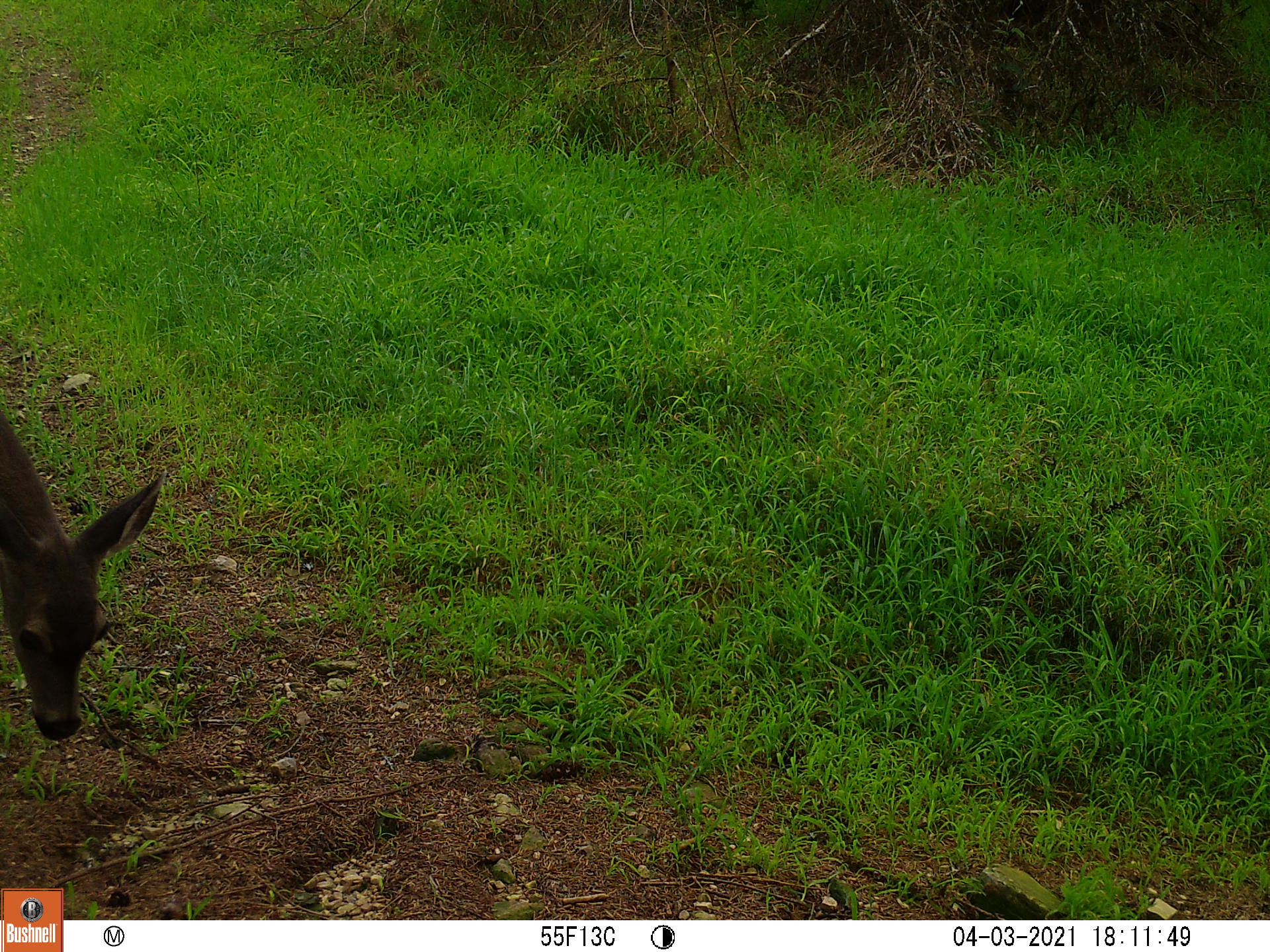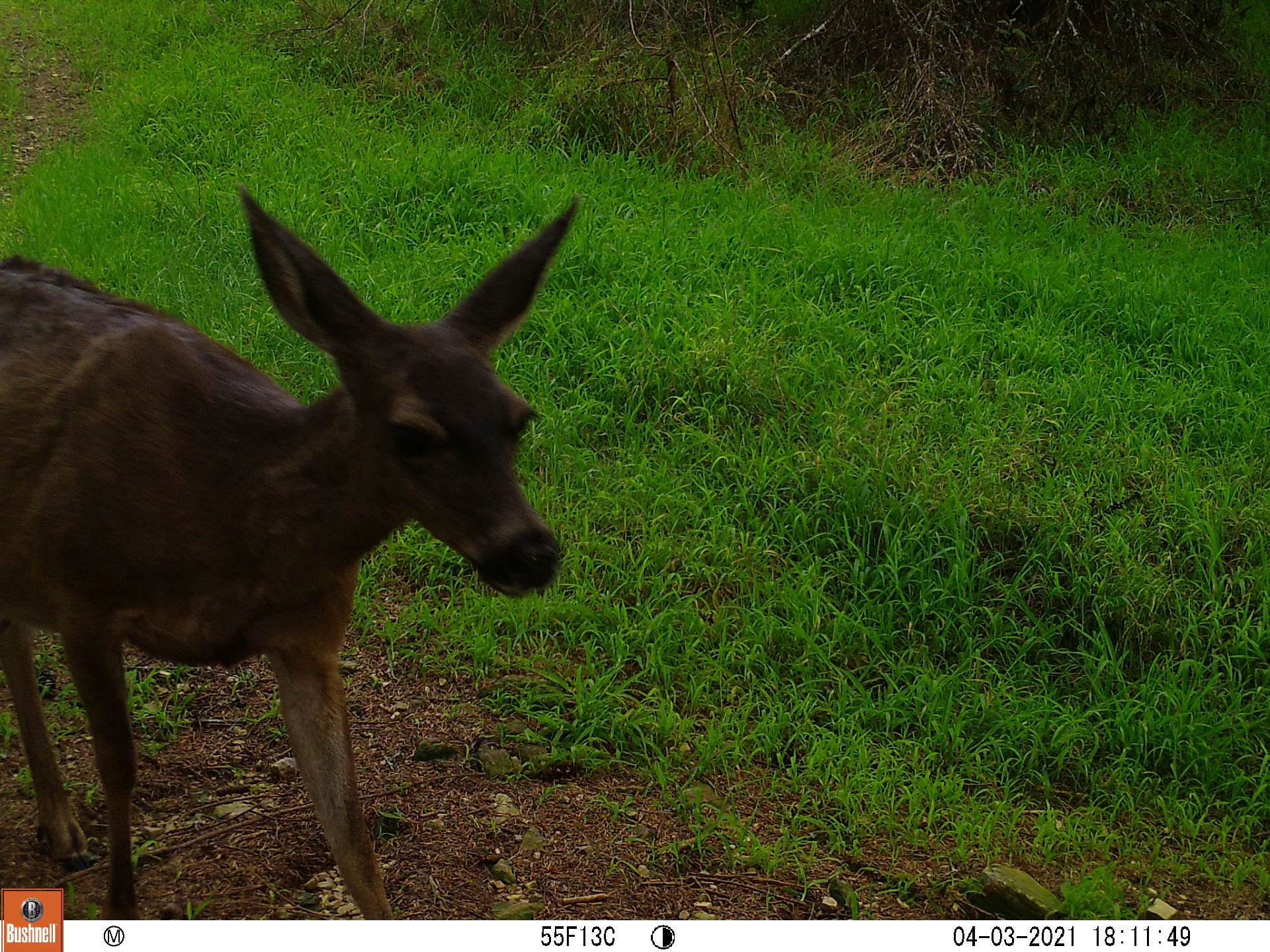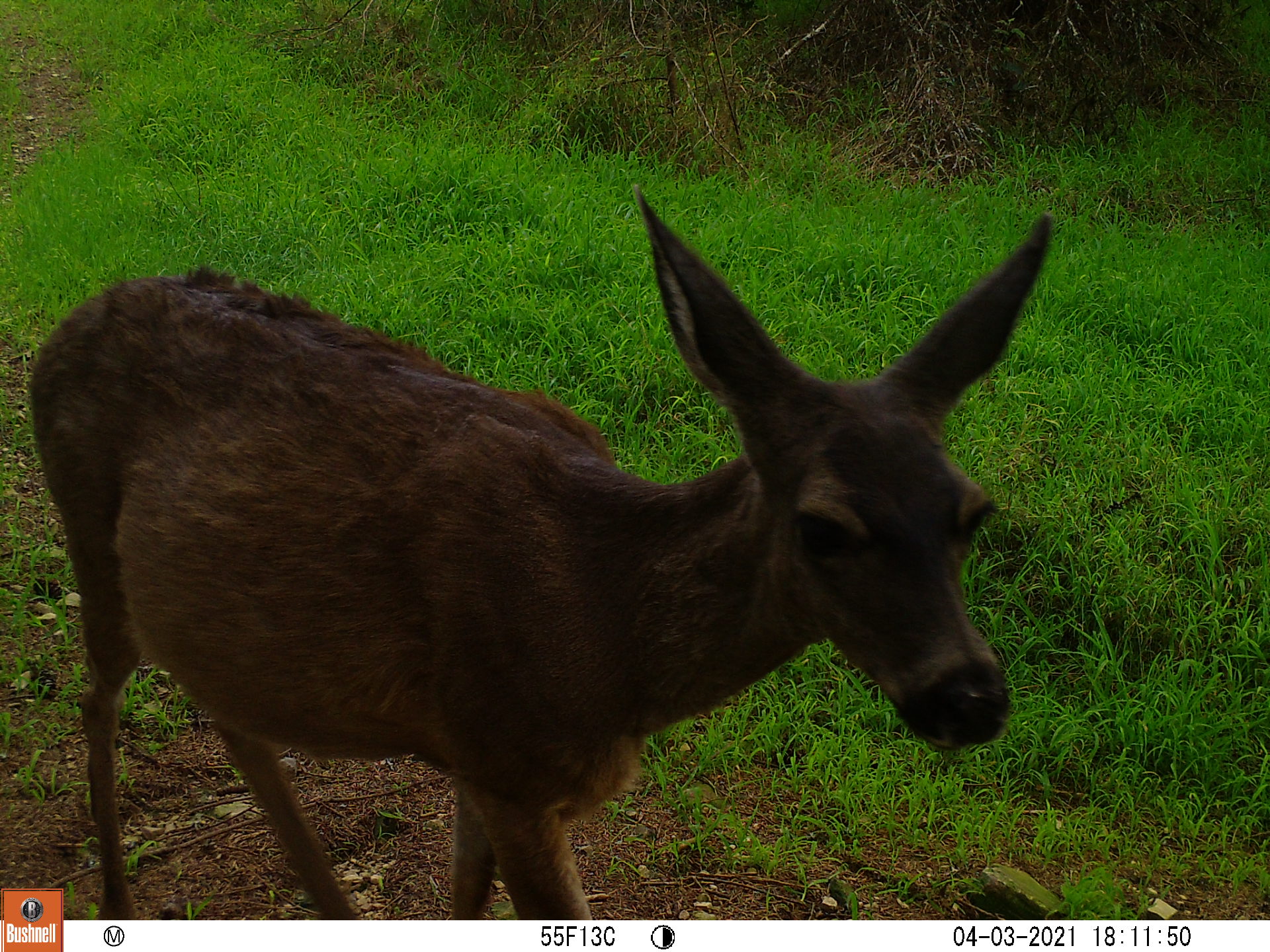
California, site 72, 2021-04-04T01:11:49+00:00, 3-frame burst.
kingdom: Animalia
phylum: Chordata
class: Mammalia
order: Artiodactyla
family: Cervidae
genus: Odocoileus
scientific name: Odocoileus hemionus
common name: mule deer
Mule deer (Odocoileus hemionus).